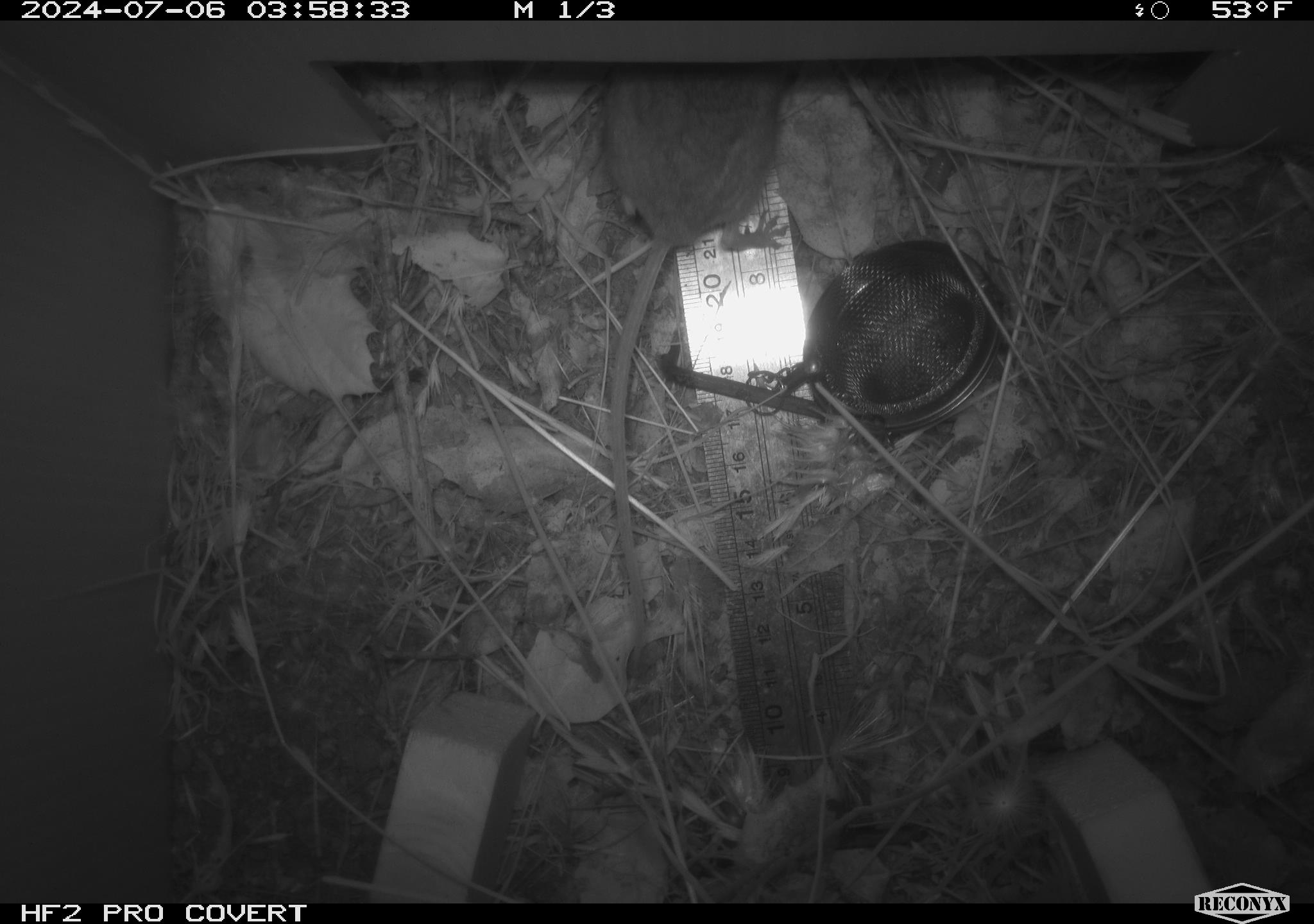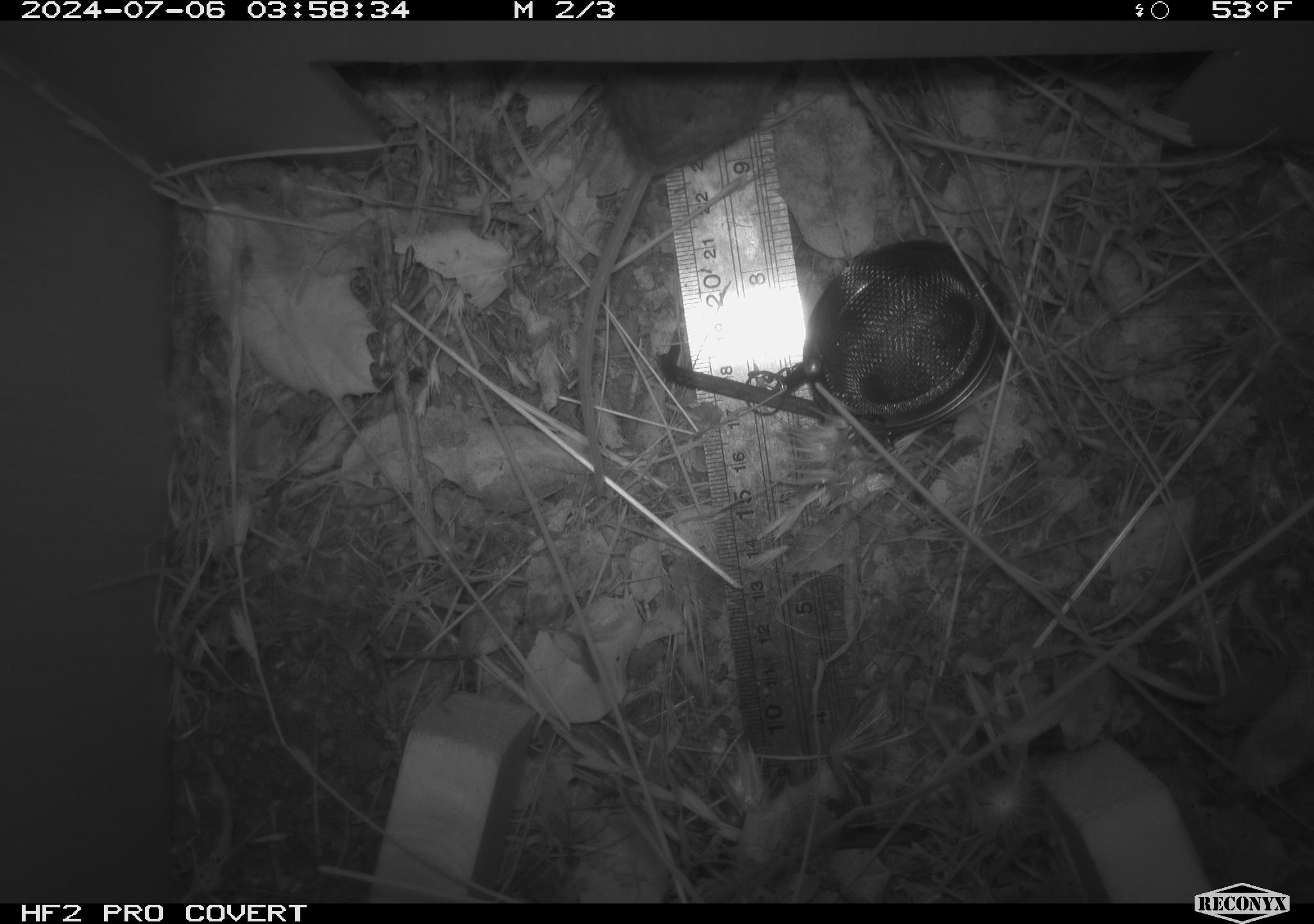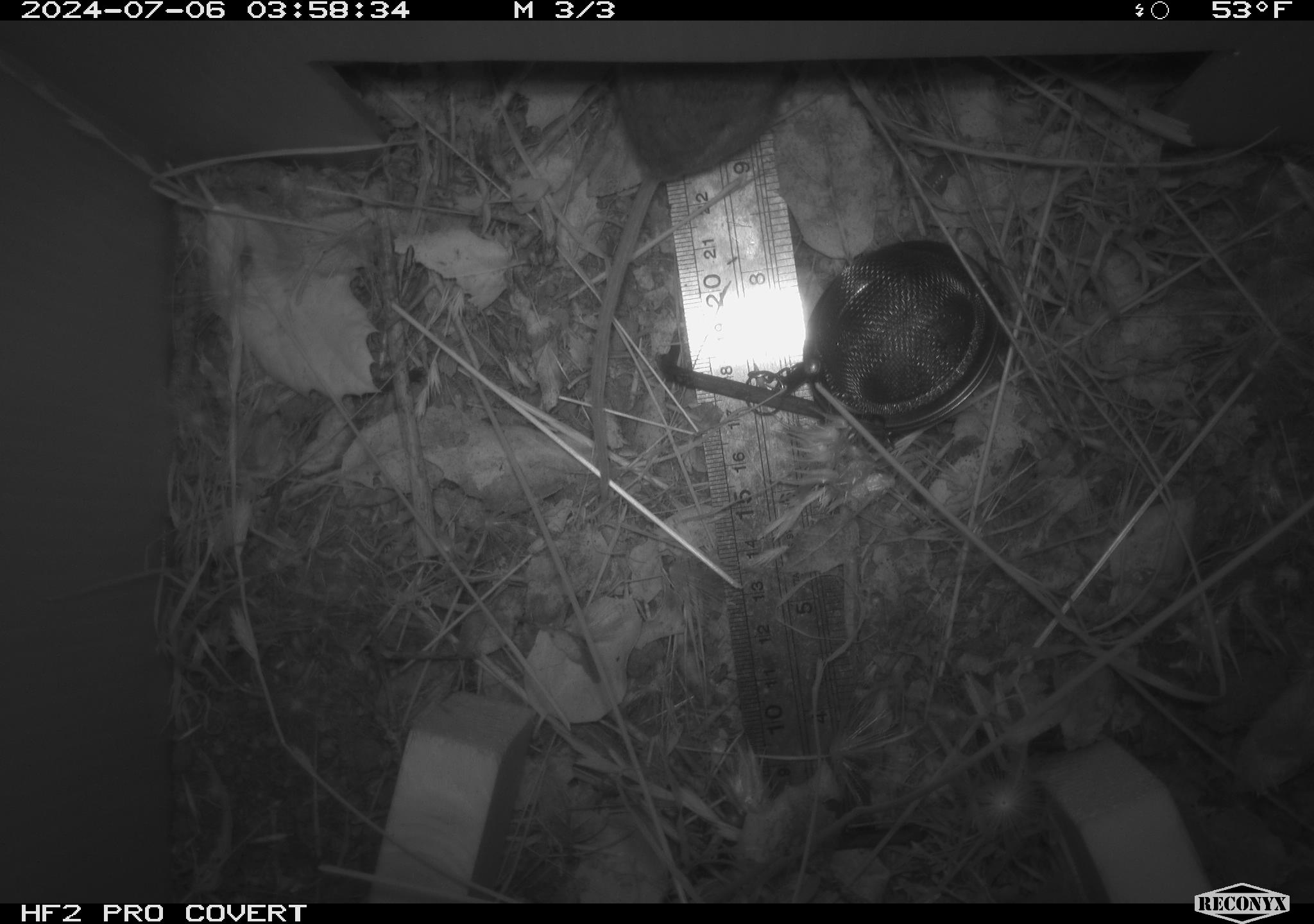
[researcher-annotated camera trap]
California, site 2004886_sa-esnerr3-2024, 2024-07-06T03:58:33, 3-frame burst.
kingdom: Animalia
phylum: Chordata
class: Mammalia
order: Rodentia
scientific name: Rodentia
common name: rodent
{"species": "rodent (Rodentia)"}